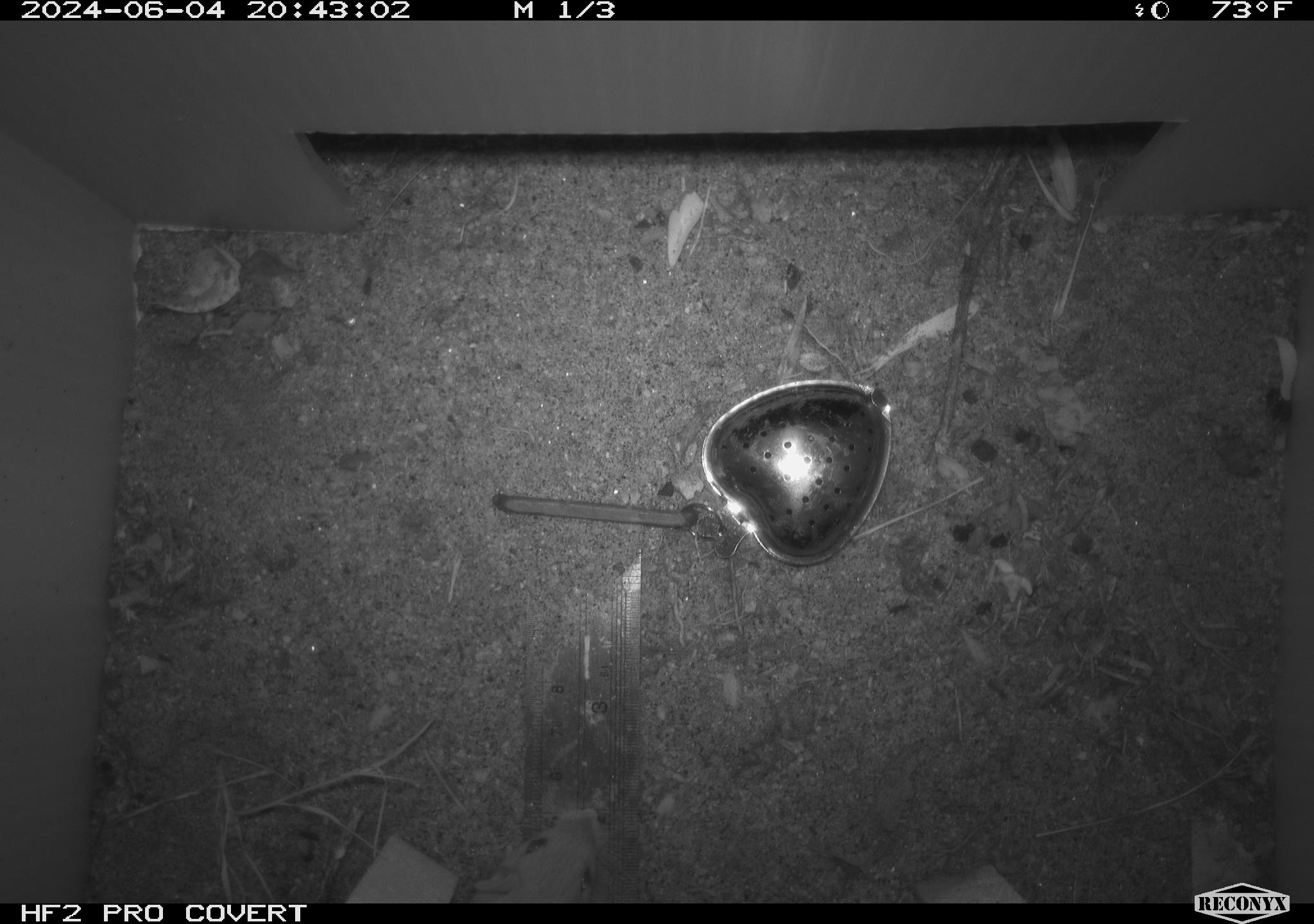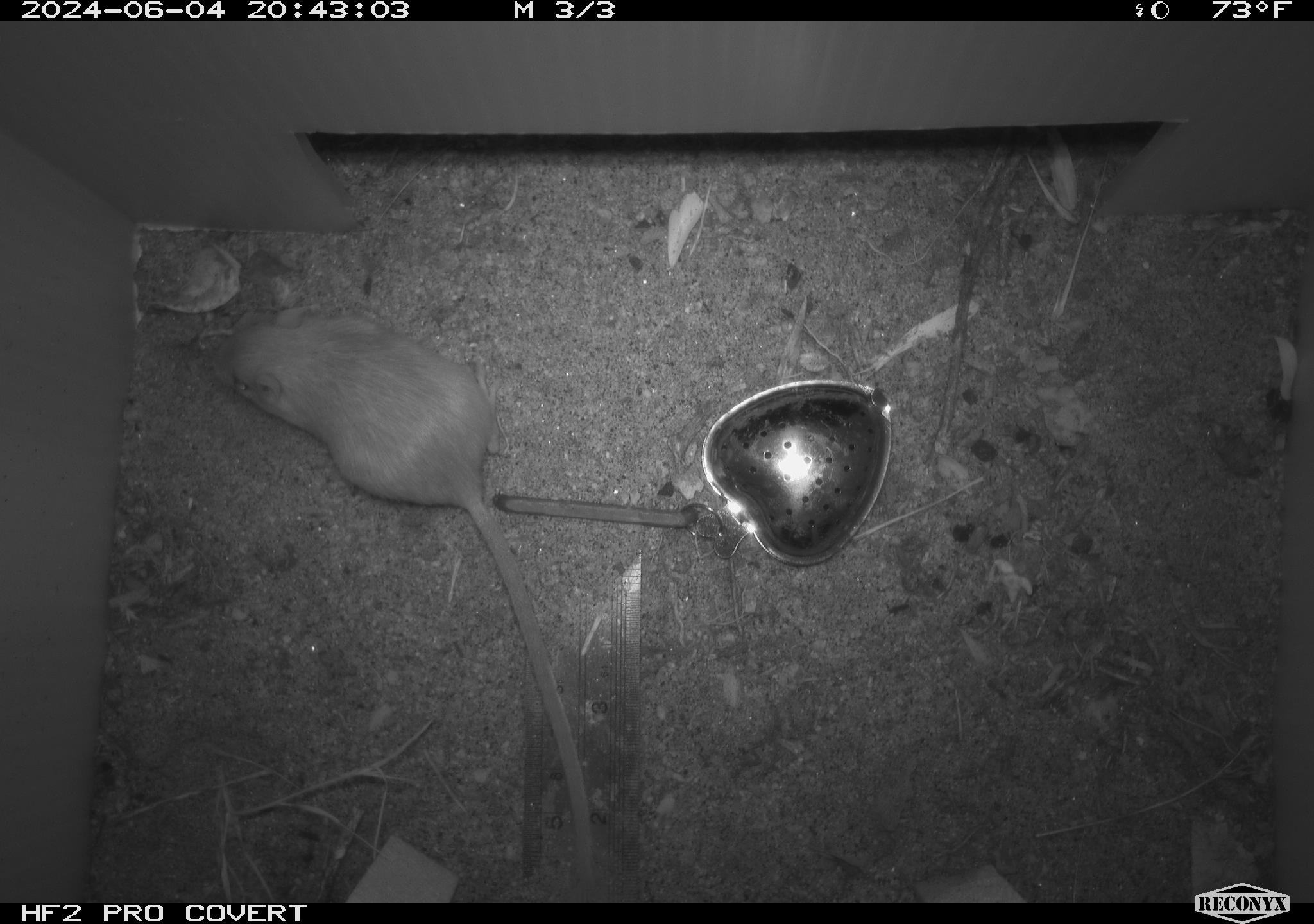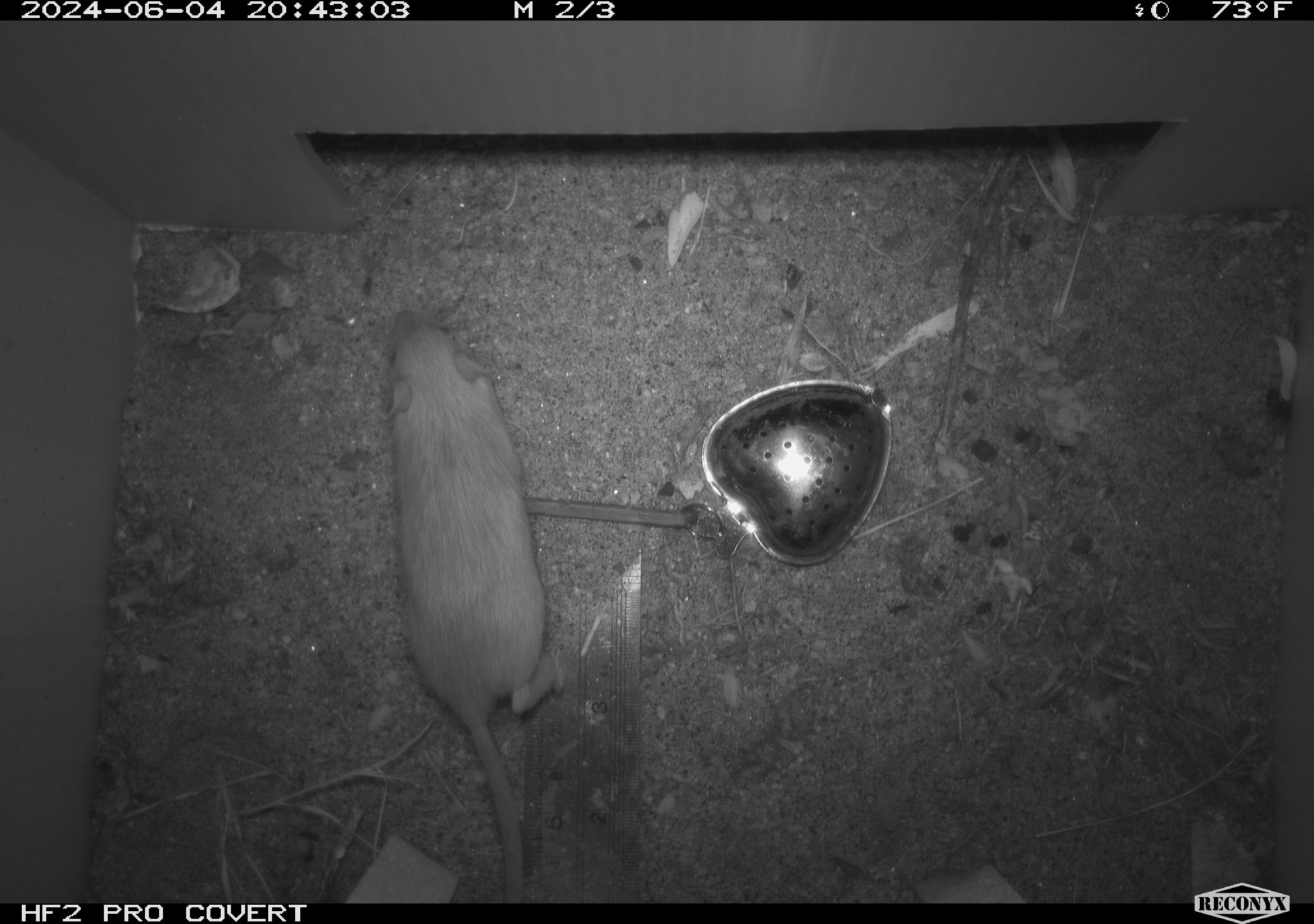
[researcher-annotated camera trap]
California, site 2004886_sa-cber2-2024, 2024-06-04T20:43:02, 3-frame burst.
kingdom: Animalia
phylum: Chordata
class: Mammalia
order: Rodentia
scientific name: Rodentia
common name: mouse species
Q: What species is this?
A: Mouse species (Rodentia).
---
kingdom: Animalia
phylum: Chordata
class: Mammalia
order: Rodentia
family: Heteromyidae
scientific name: Heteromyidae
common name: kangaroo rats and pocket mice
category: heteromyidae family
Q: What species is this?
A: Heteromyidae family (kangaroo rats and pocket mice) (Heteromyidae).